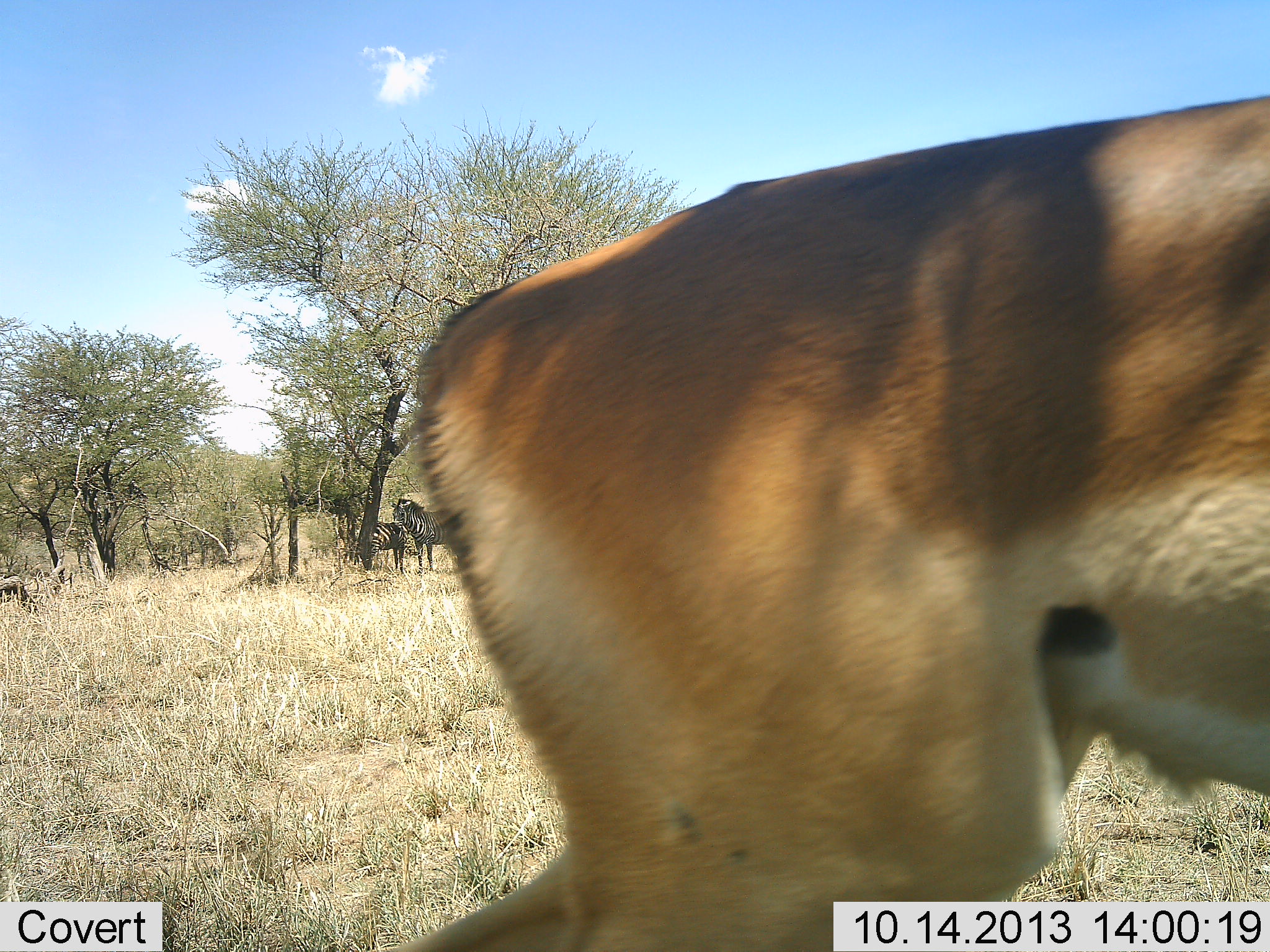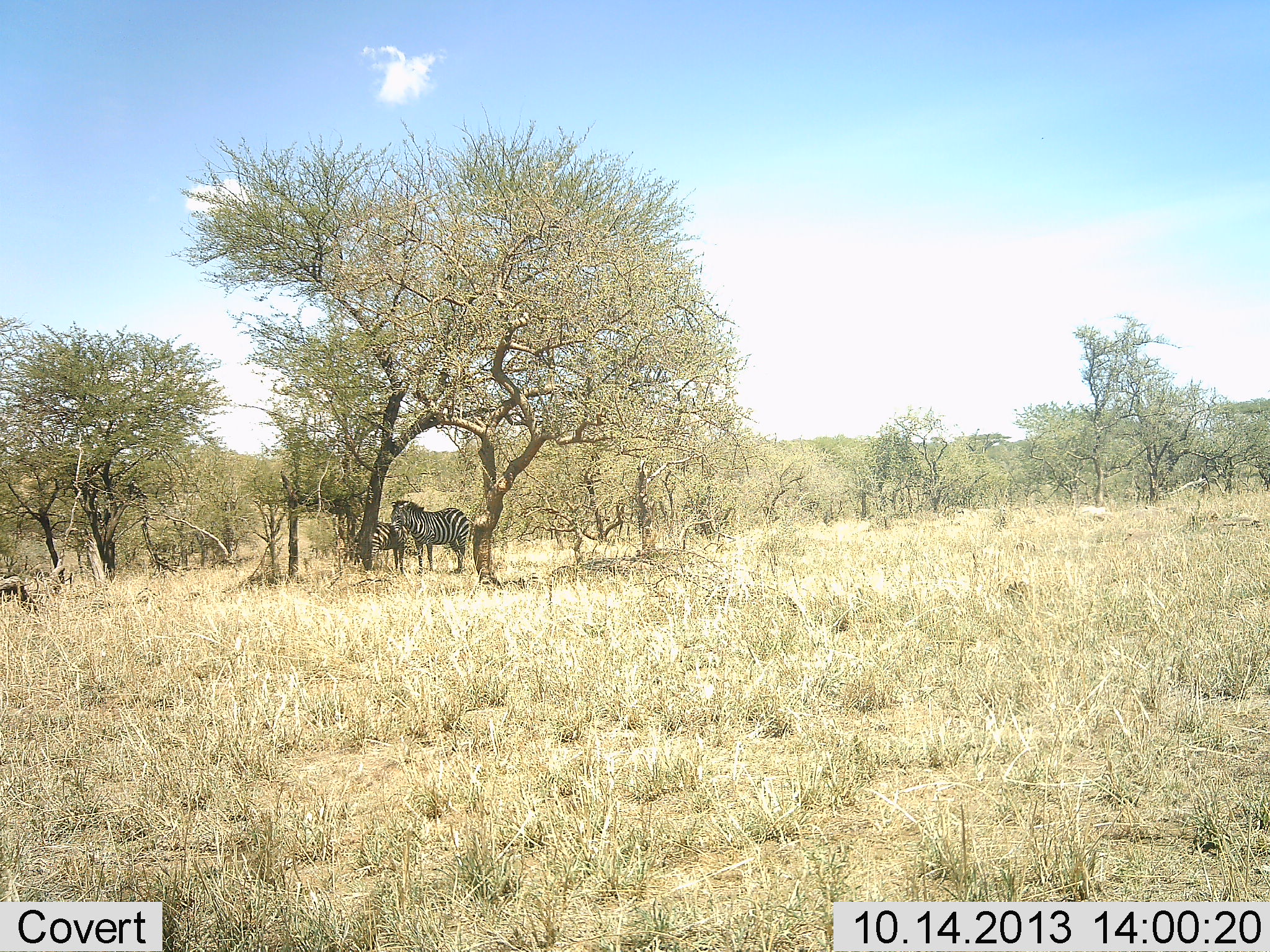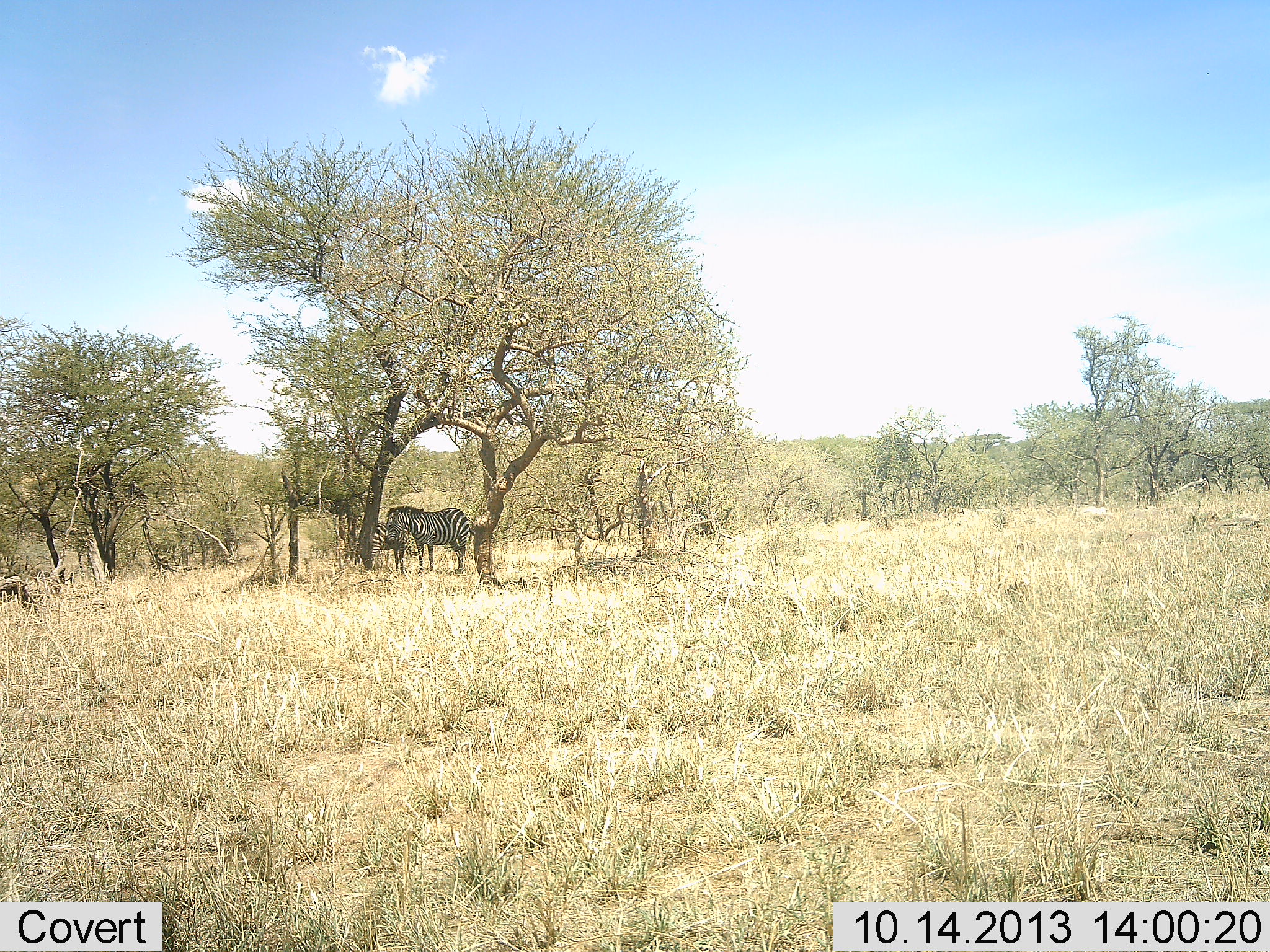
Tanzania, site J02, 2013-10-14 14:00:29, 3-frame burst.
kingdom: Animalia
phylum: Chordata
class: Mammalia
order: Artiodactyla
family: Bovidae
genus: Aepyceros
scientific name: Aepyceros melampus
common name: impala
Impala (Aepyceros melampus), count 1. Behavior (volunteer vote fractions): standing 0%, resting 0%, moving 100%, interacting 0%. Young present (vote fraction): 0%. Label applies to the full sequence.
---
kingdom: Animalia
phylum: Chordata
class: Mammalia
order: Perissodactyla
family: Equidae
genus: Equus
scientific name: Equus quagga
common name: plains zebra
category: zebra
Zebra (plains zebra) (Equus quagga), count 2. Behavior (volunteer vote fractions): standing 93%, resting 18%, moving 0%, interacting 5%. Young present (vote fraction): 7%. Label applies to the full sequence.